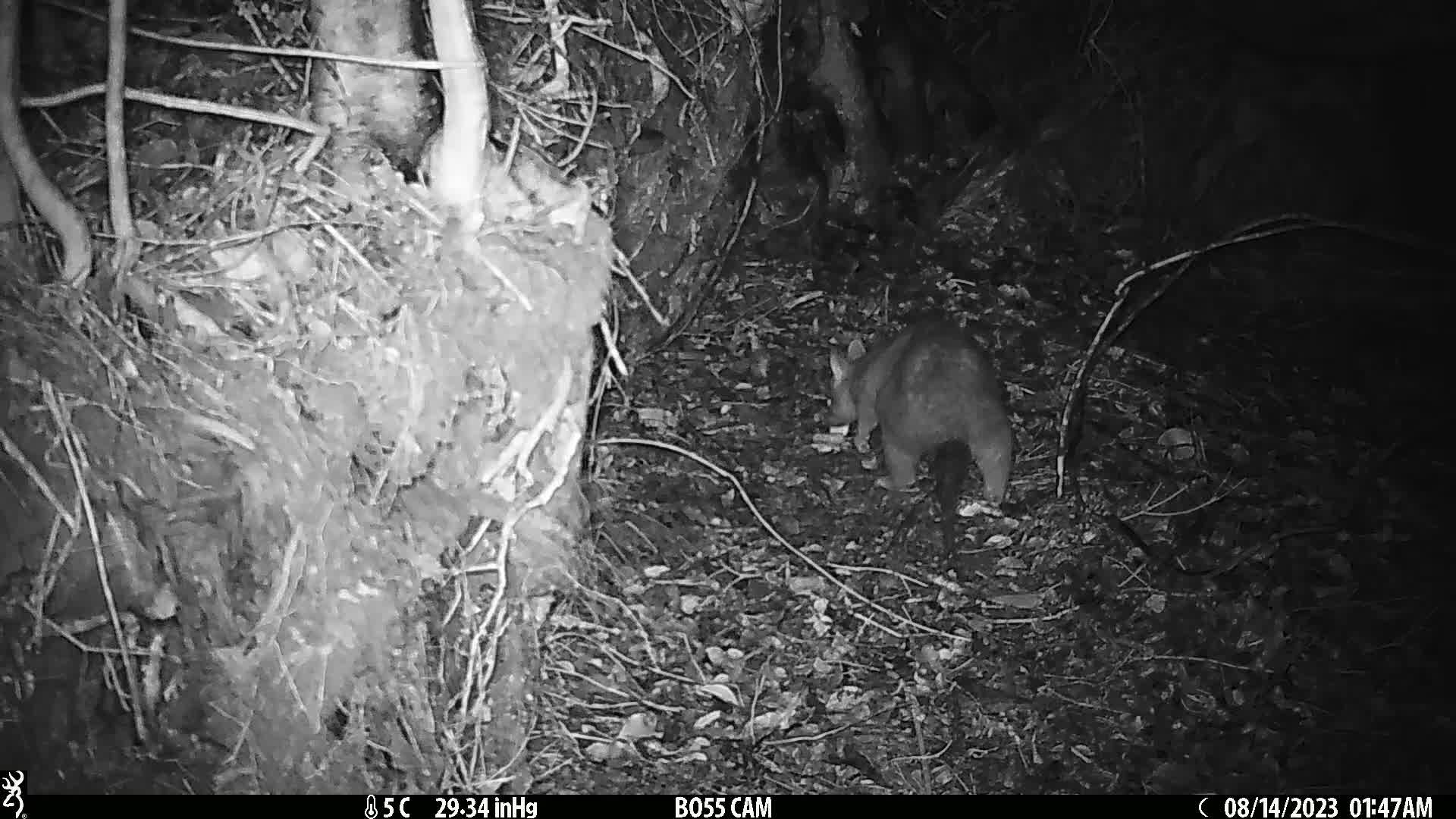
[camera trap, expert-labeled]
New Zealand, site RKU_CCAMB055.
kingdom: Animalia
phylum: Chordata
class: Mammalia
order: Diprotodontia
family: Phalangeridae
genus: Trichosurus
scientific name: Trichosurus vulpecula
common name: common brushtail possum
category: possum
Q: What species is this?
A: Possum (common brushtail possum) (Trichosurus vulpecula).